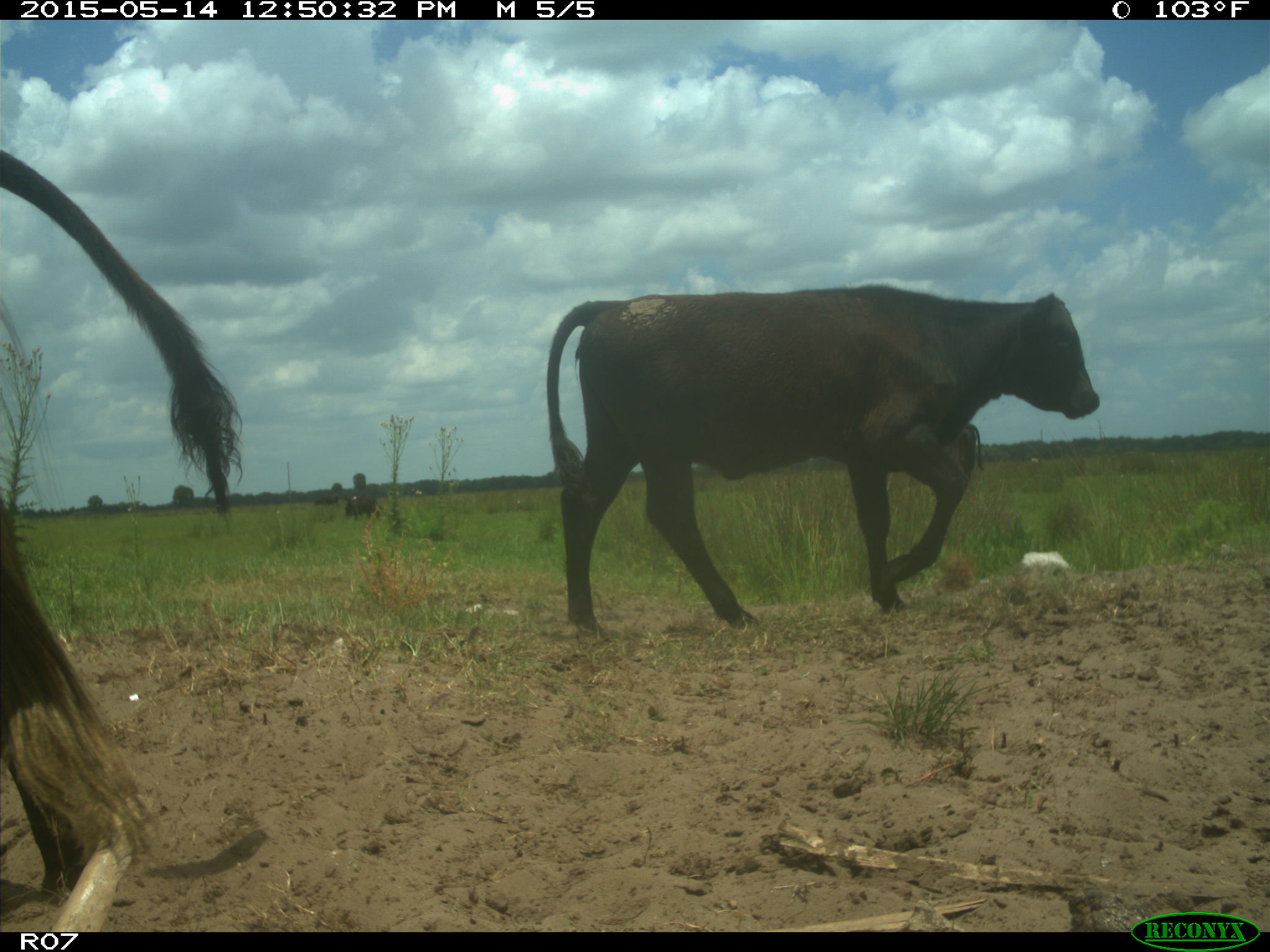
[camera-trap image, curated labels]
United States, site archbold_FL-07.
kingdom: Animalia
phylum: Chordata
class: Mammalia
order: Artiodactyla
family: Bovidae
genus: Bos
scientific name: Bos taurus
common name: domestic cow